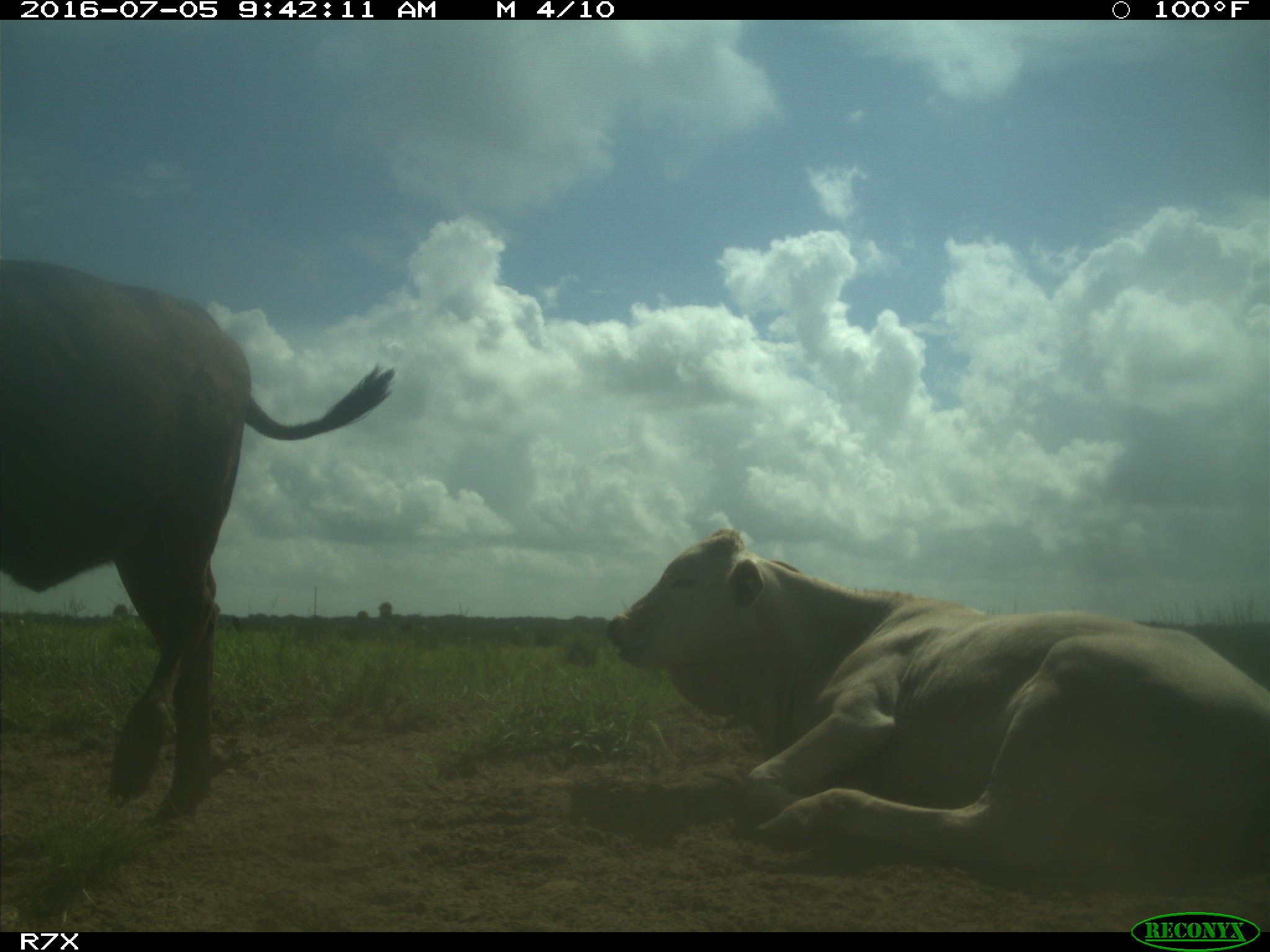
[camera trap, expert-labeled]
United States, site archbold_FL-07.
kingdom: Animalia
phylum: Chordata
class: Mammalia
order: Artiodactyla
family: Bovidae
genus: Bos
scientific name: Bos taurus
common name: domestic cow